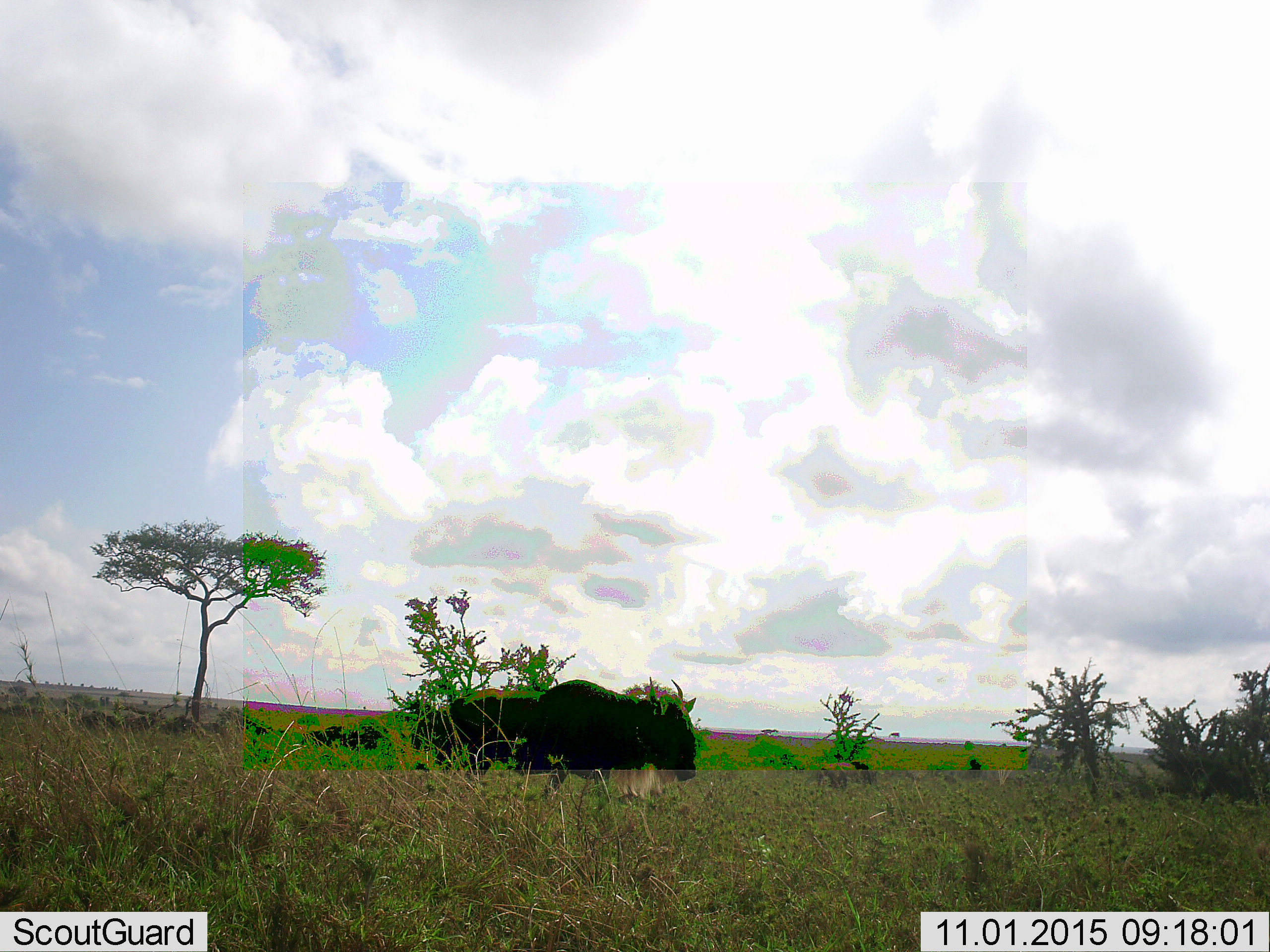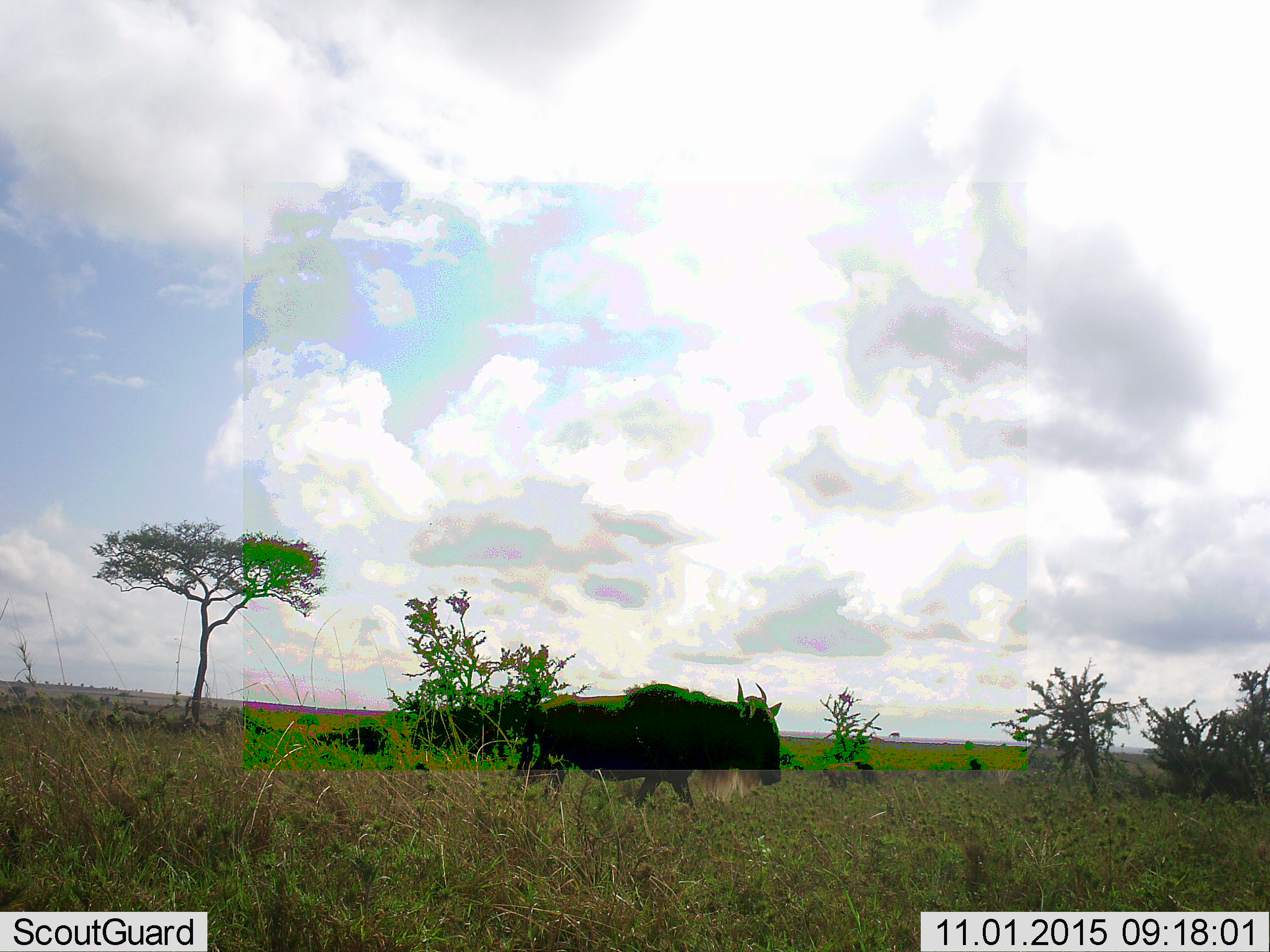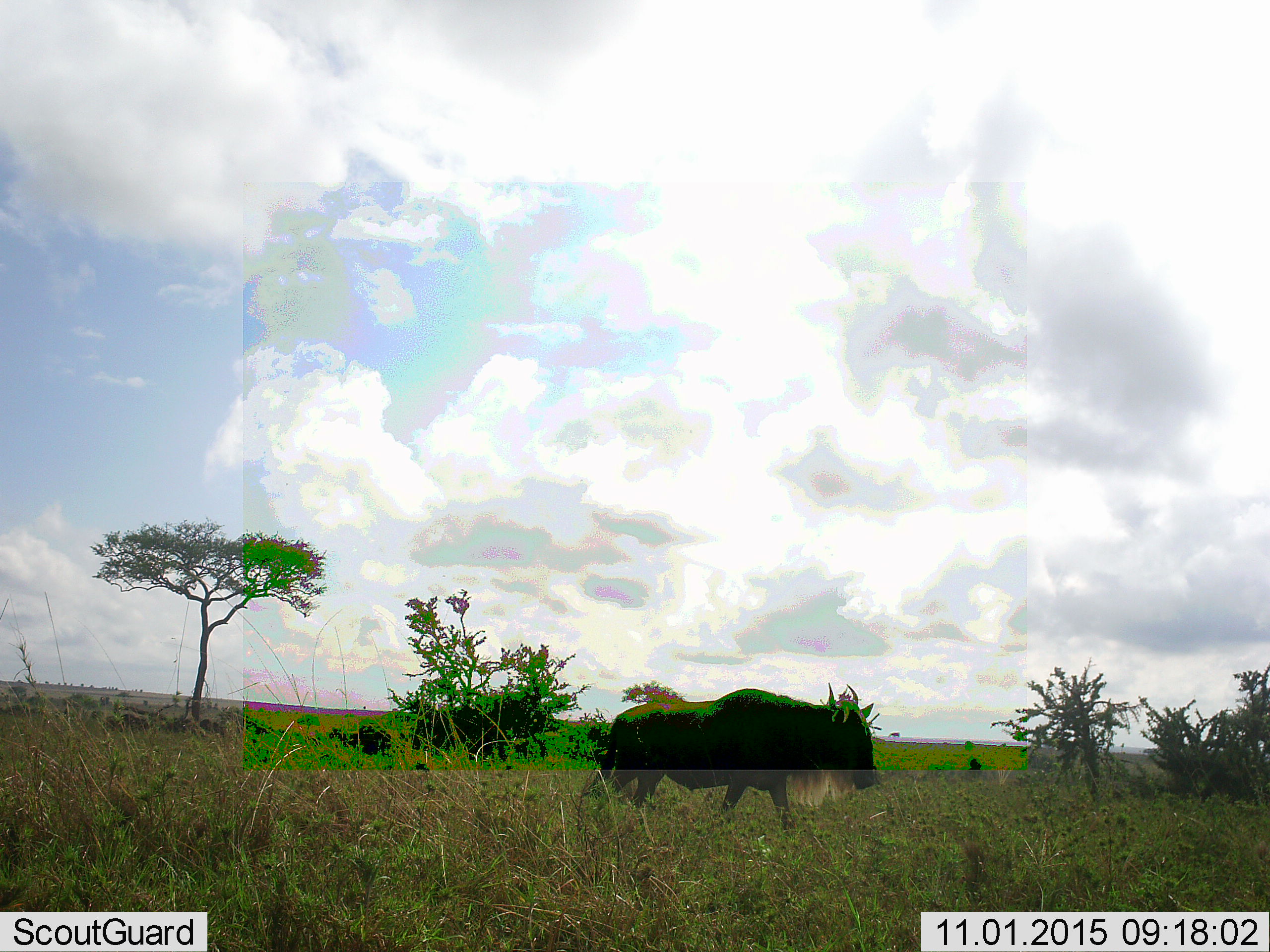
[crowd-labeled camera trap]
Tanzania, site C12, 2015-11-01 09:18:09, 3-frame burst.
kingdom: Animalia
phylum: Chordata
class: Mammalia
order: Artiodactyla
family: Bovidae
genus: Connochaetes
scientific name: Connochaetes taurinus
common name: blue wildebeest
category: wildebeest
Wildebeest (blue wildebeest) (Connochaetes taurinus), count 2. Behavior (volunteer vote fractions): standing 0%, resting 7%, moving 93%, interacting 0%. Young present (vote fraction): 0%. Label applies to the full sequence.